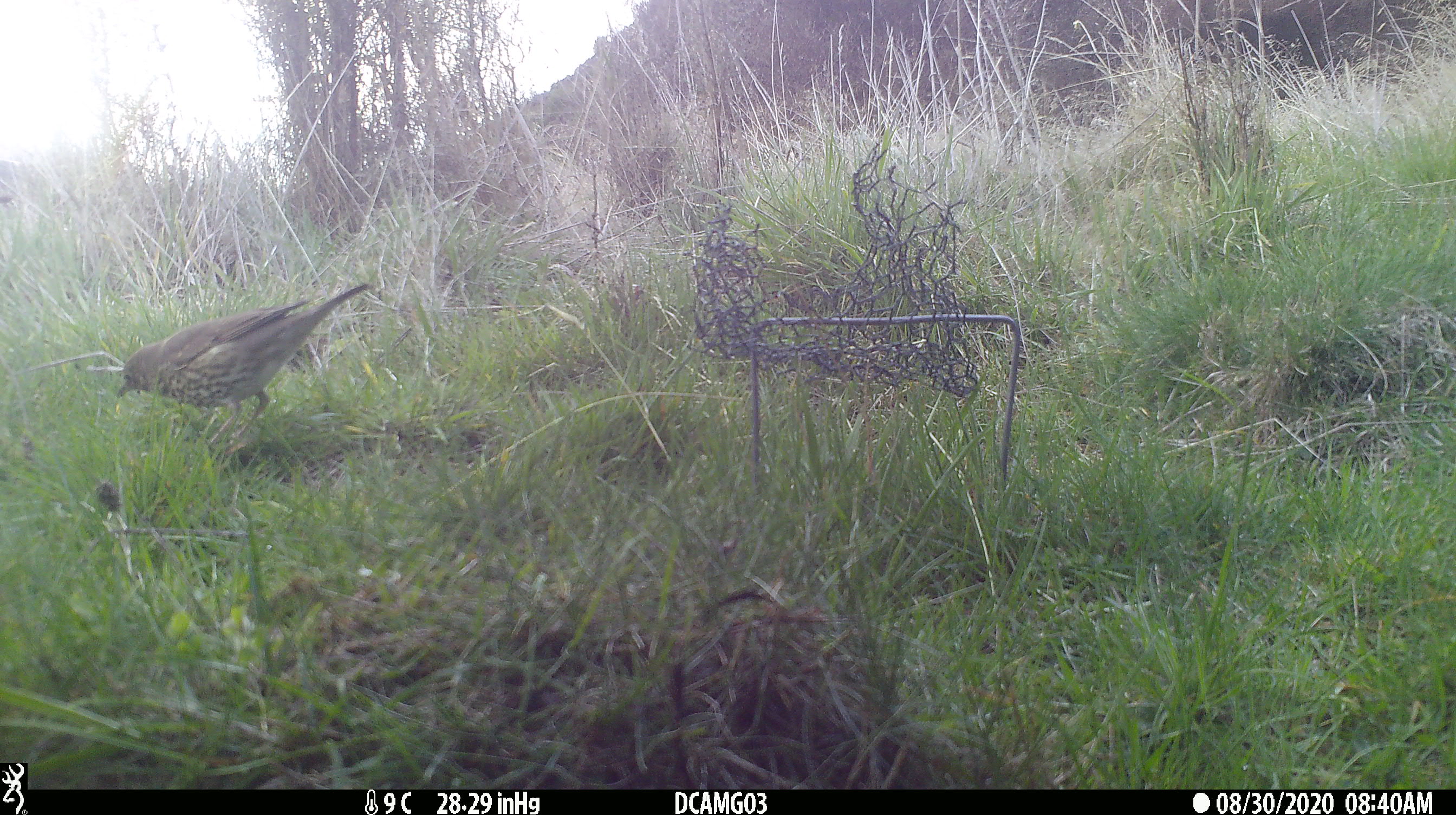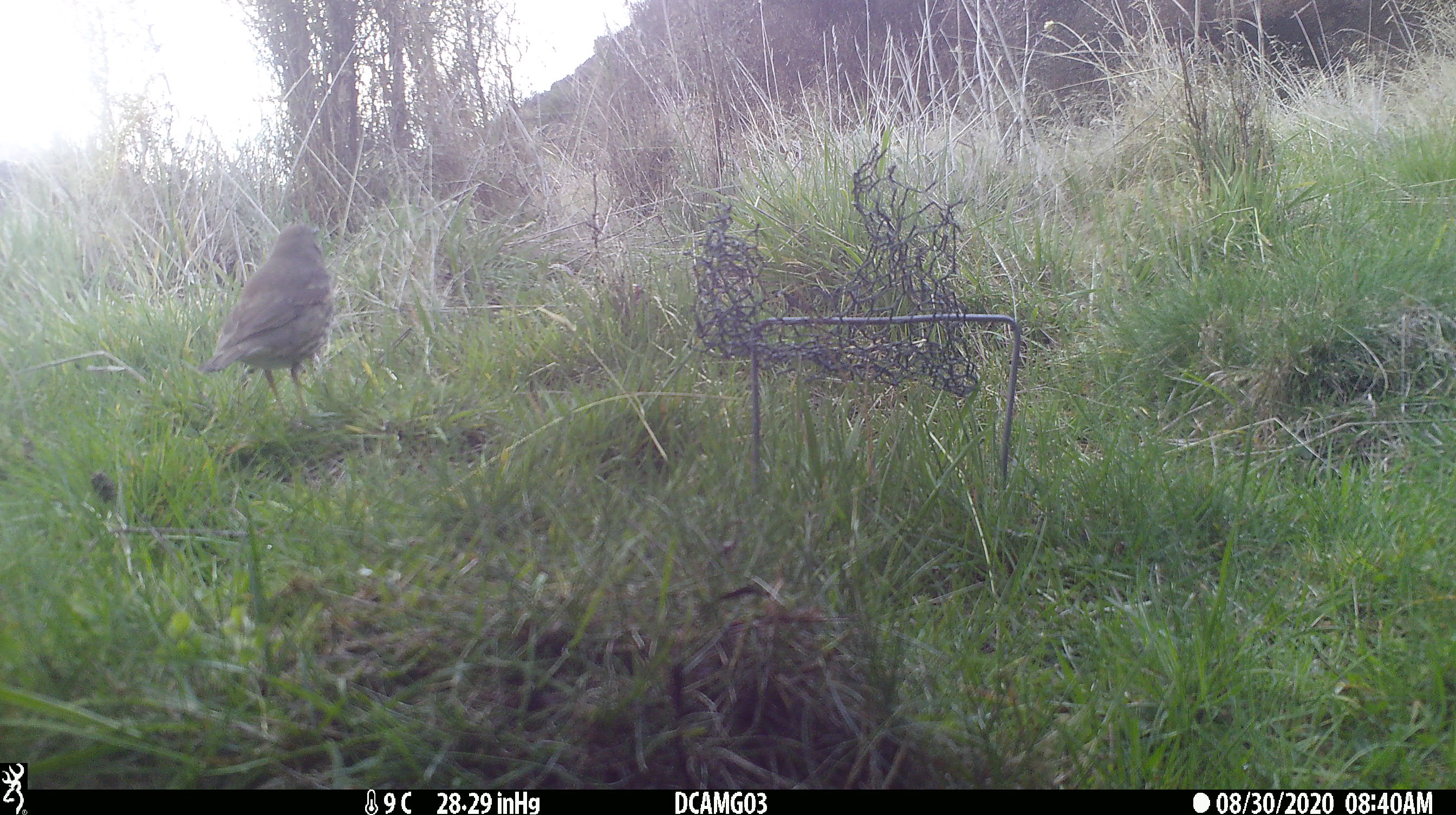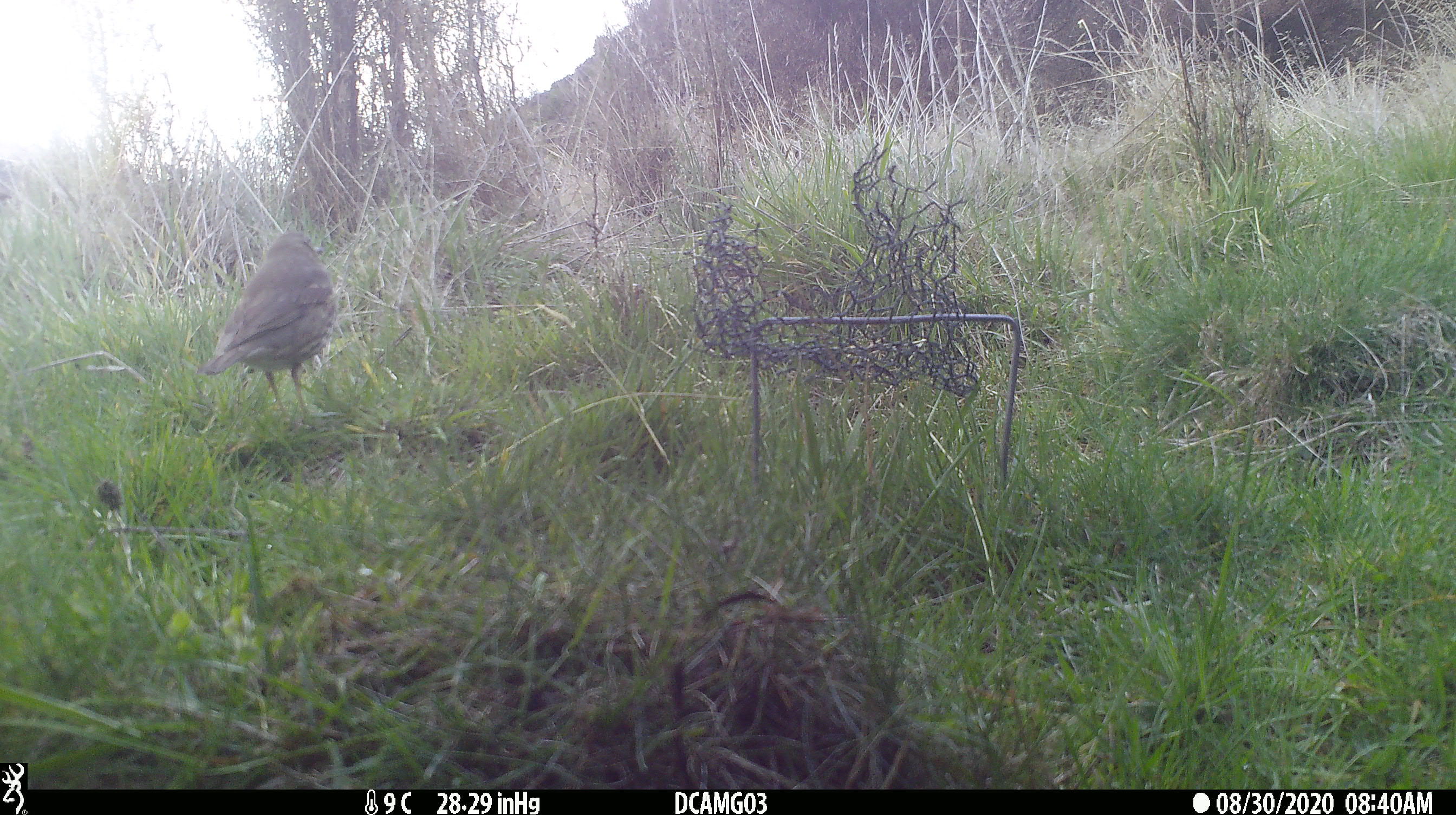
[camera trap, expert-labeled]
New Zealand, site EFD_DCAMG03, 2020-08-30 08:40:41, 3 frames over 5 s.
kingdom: Animalia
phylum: Chordata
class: Aves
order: Passeriformes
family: Turdidae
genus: Turdus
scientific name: Turdus philomelos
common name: song thrush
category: thrush